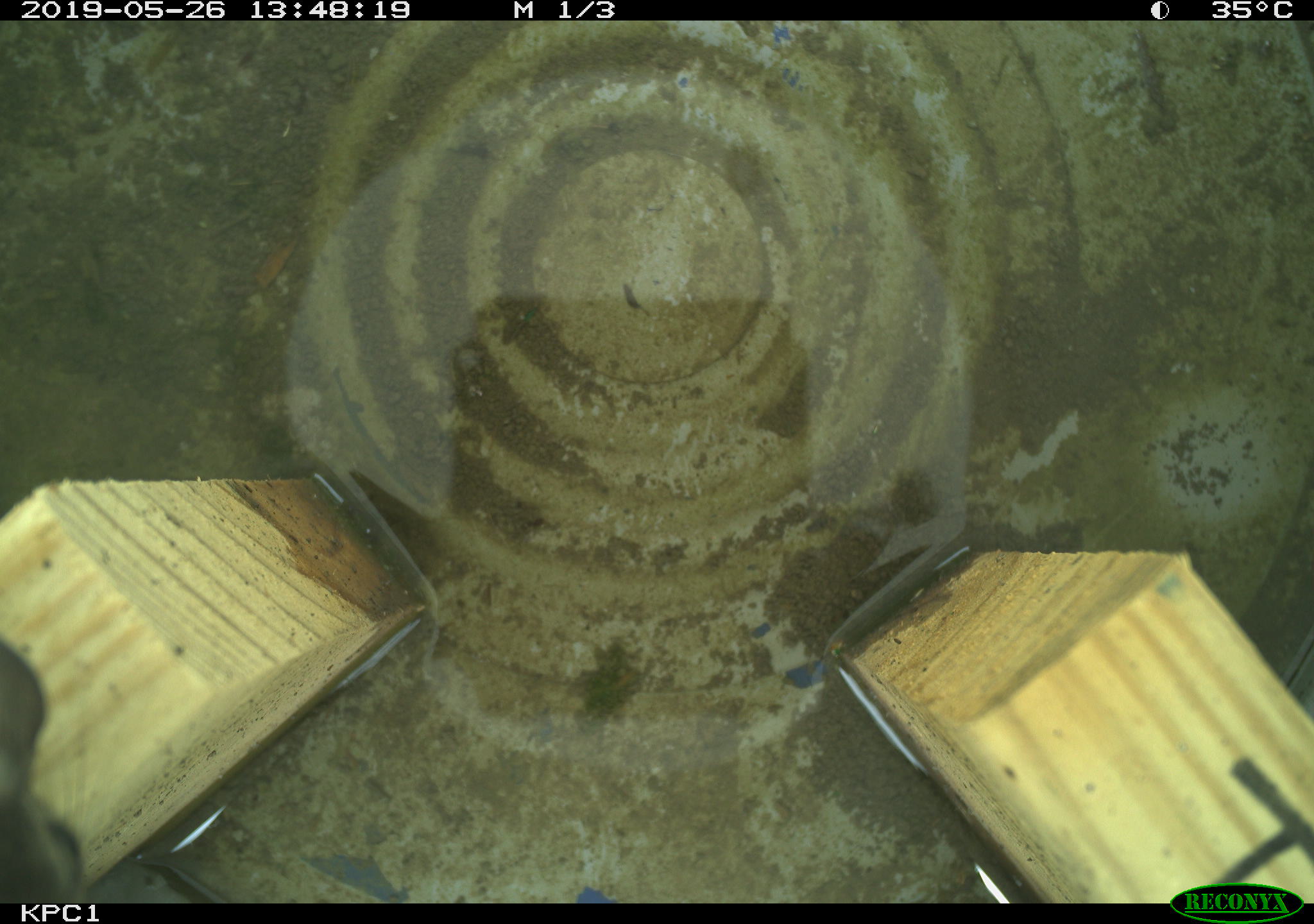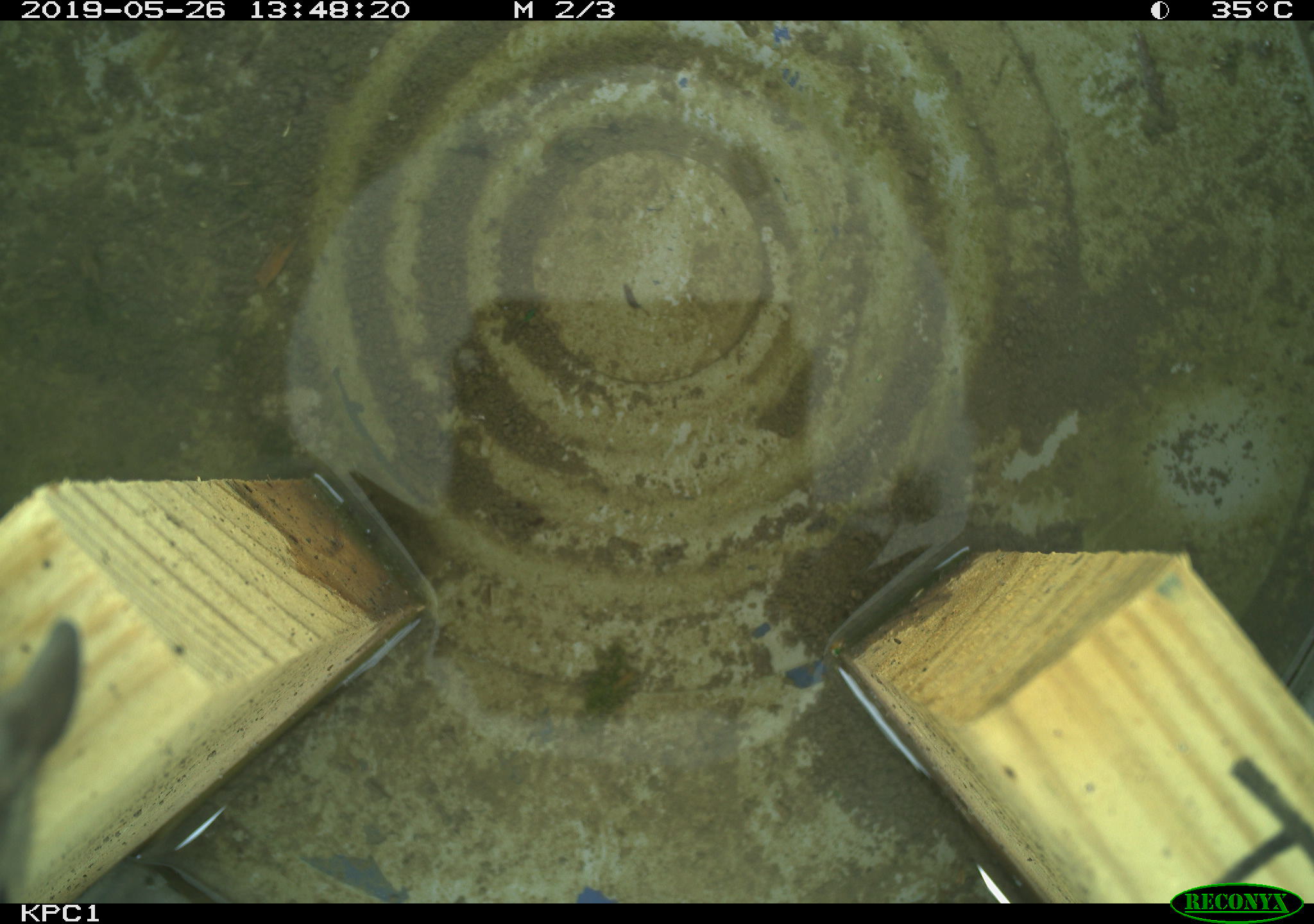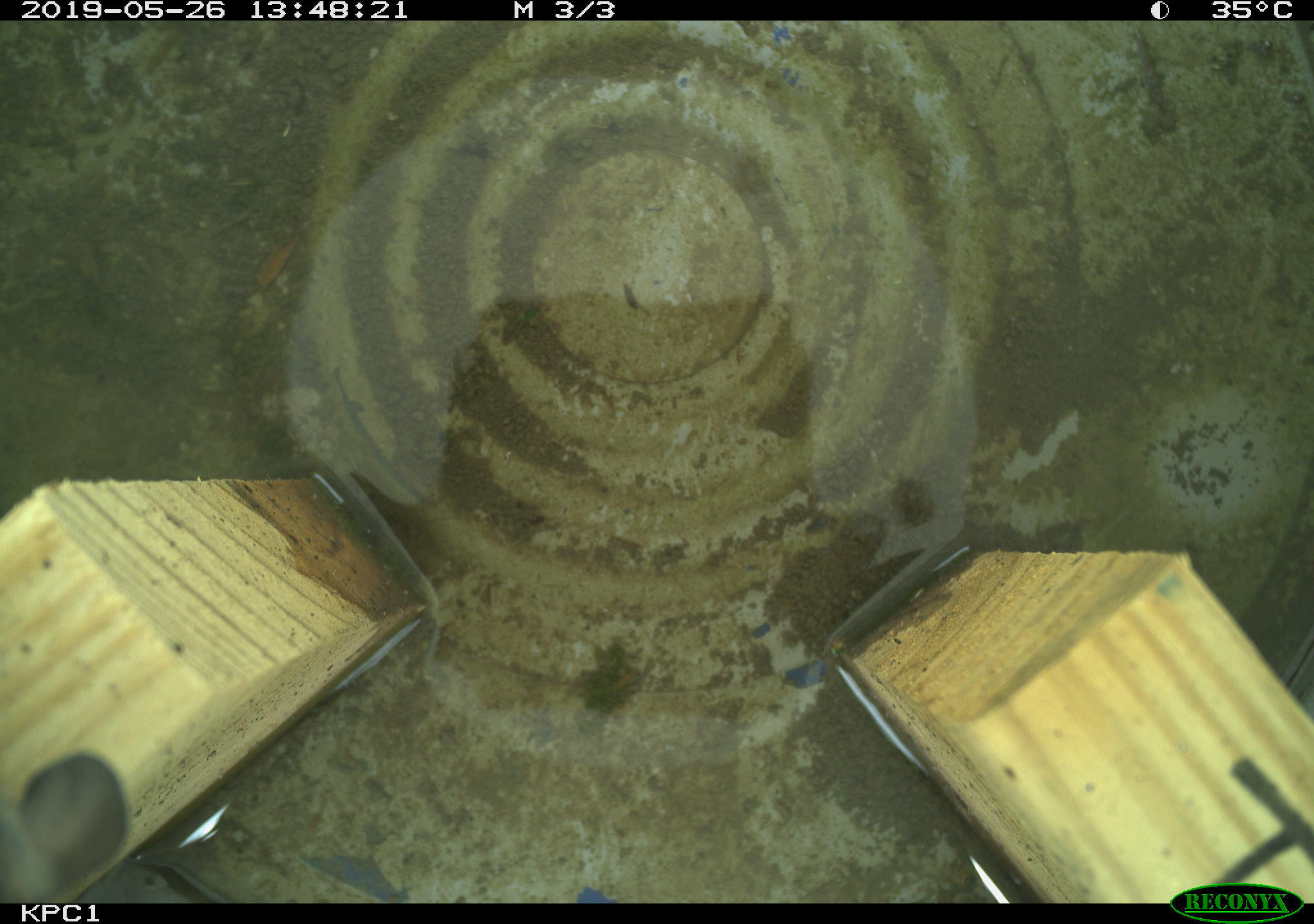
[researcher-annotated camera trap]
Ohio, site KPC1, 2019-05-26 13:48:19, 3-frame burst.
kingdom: Animalia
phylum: Chordata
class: Mammalia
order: Rodentia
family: Cricetidae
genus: Peromyscus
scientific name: Peromyscus leucopus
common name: white-footed mouse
White-footed mouse (Peromyscus leucopus).